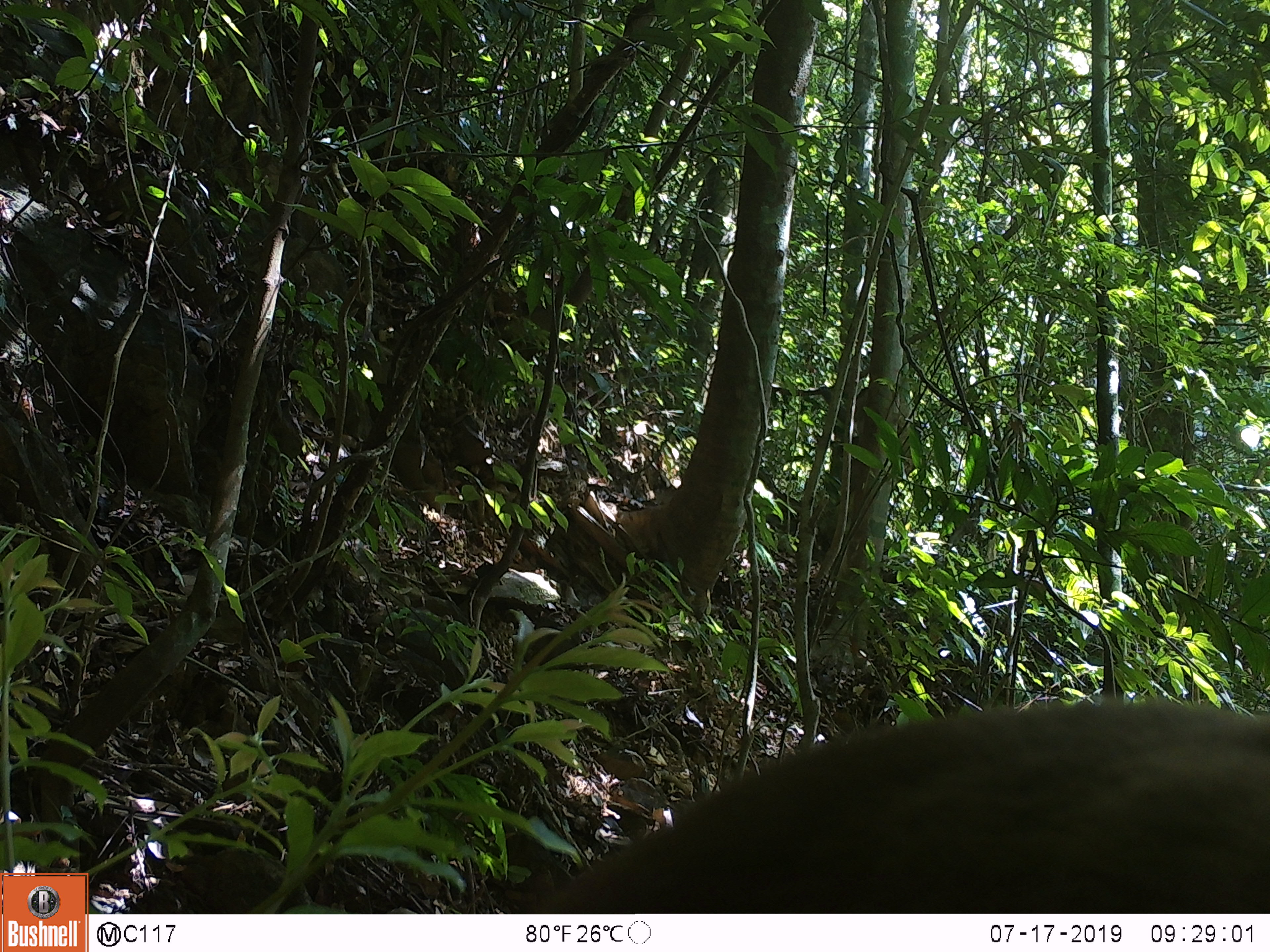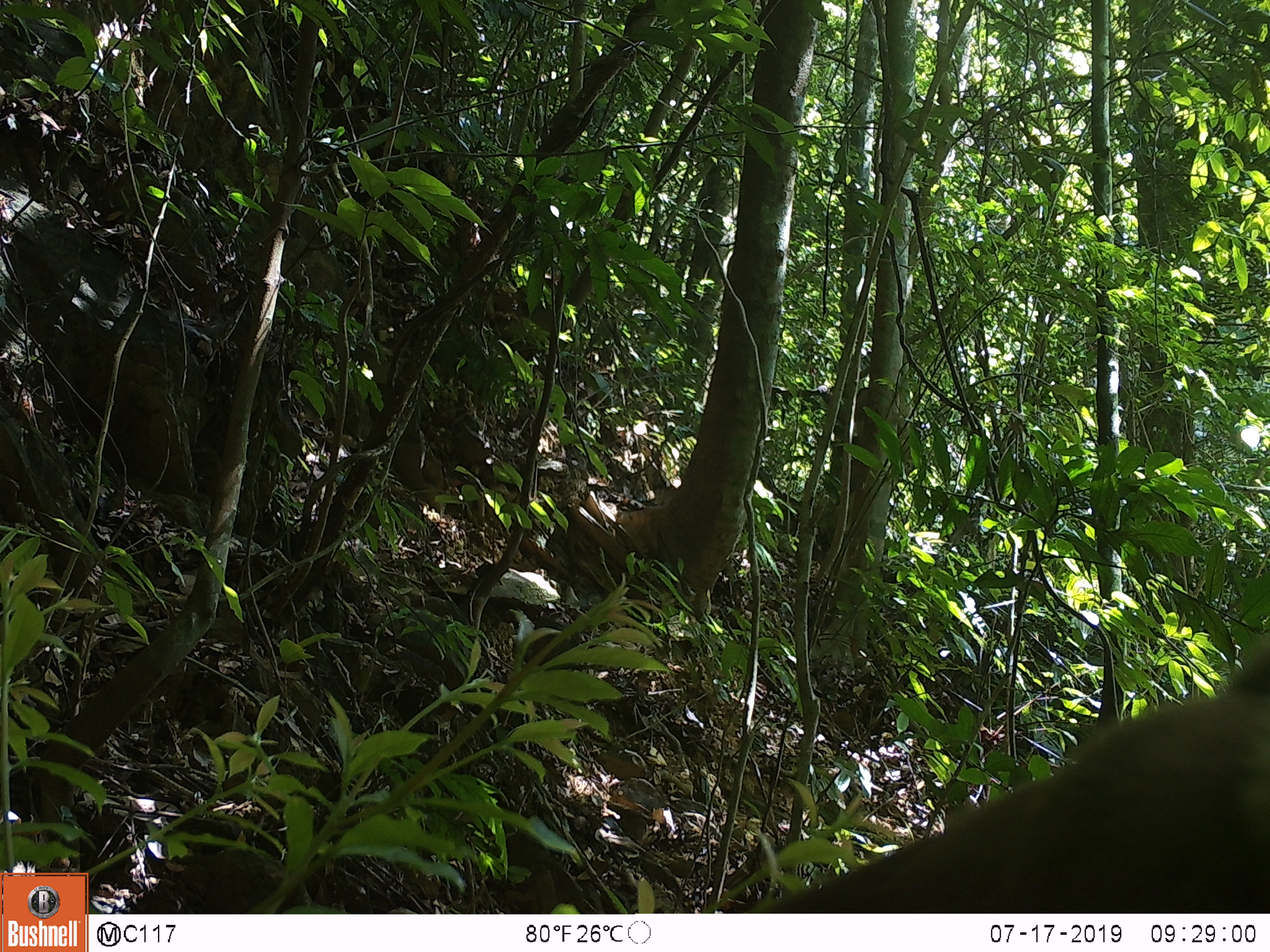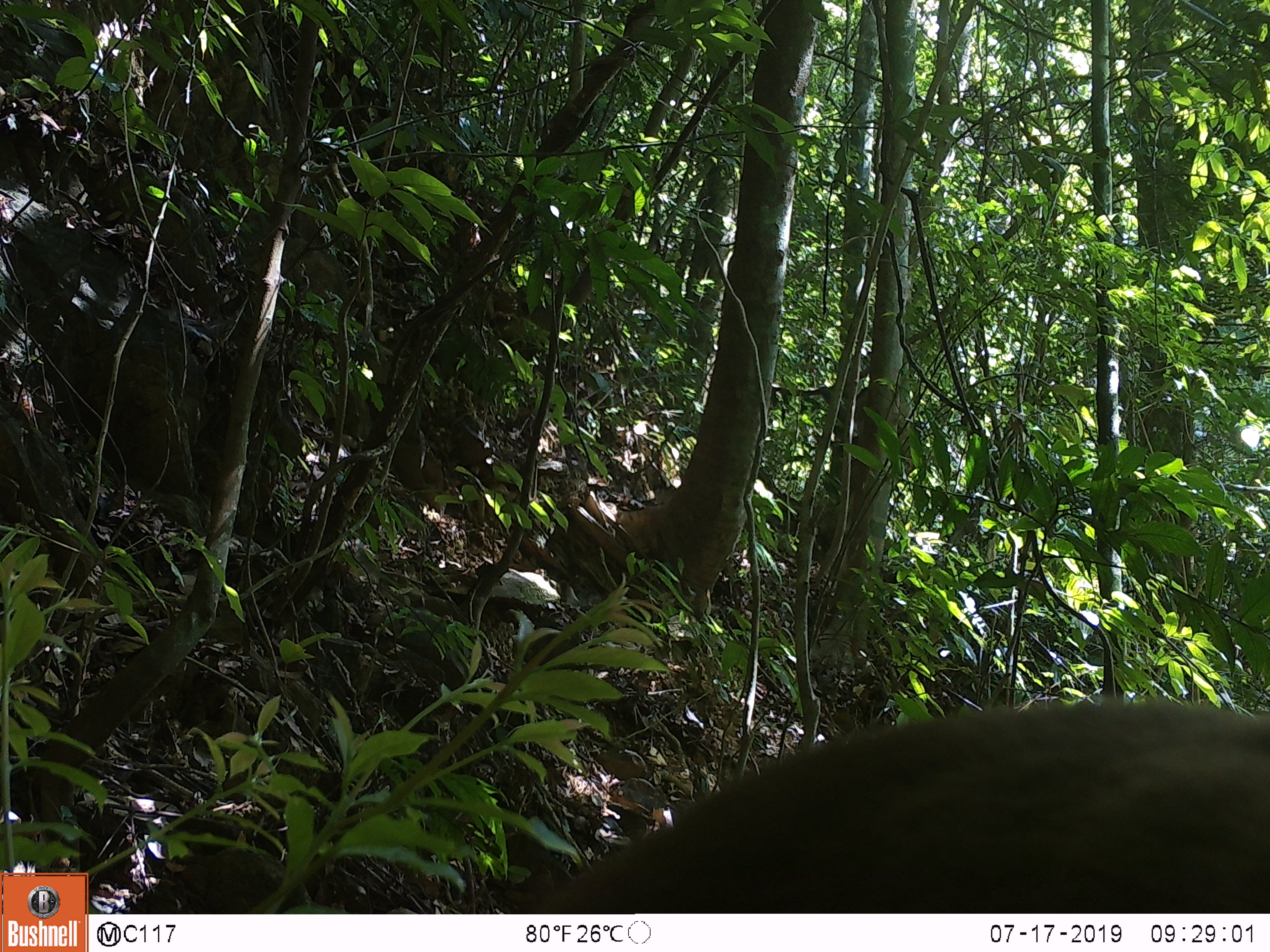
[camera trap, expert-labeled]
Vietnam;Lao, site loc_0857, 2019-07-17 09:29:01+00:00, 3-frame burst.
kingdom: Animalia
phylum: Chordata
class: Mammalia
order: Primates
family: Cercopithecidae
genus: Macaca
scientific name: Macaca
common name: macaque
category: macaque not stump tailed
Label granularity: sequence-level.